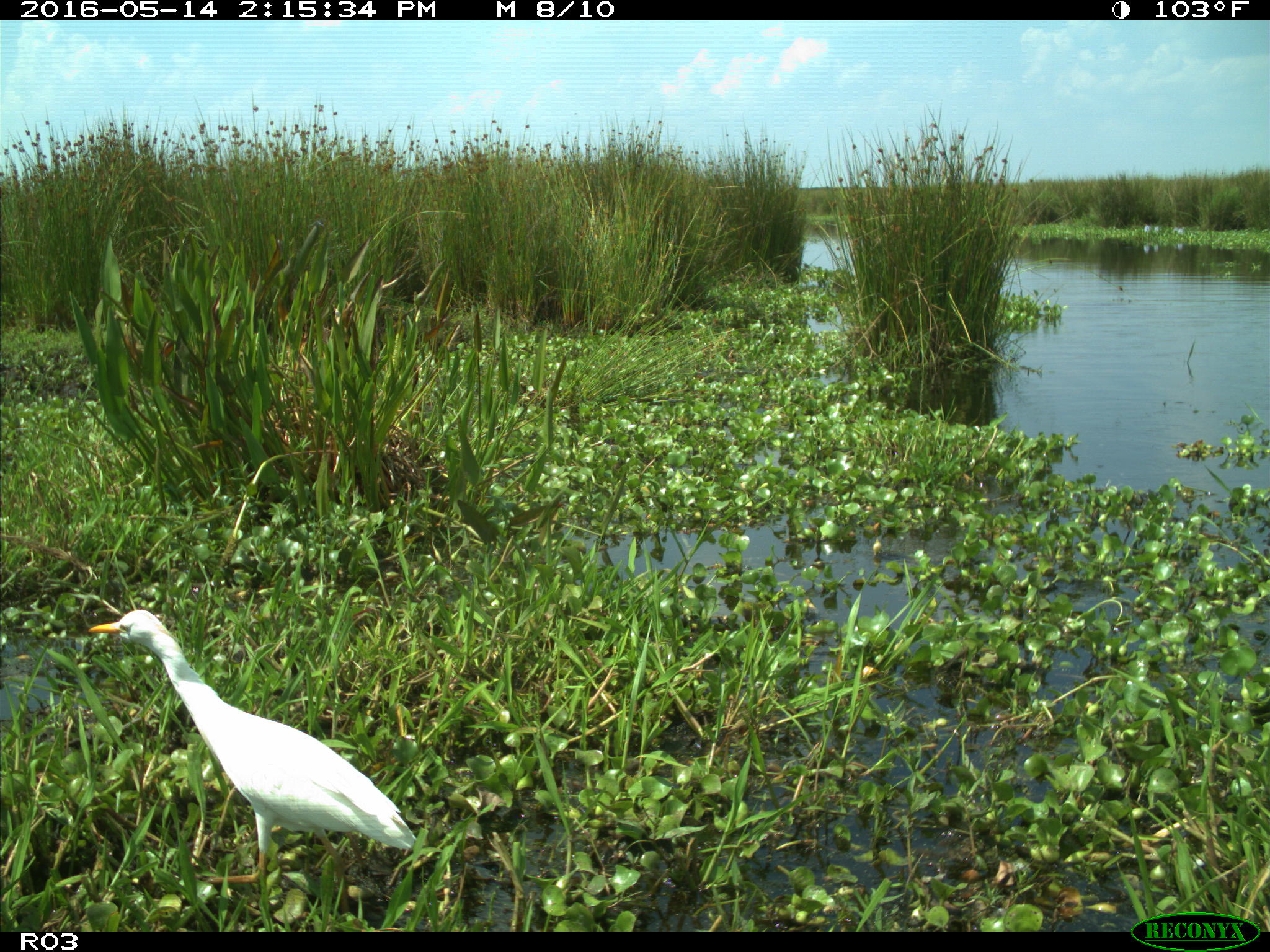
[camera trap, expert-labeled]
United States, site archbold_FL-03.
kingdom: Animalia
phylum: Chordata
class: Aves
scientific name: Aves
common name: birds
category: unidentified bird